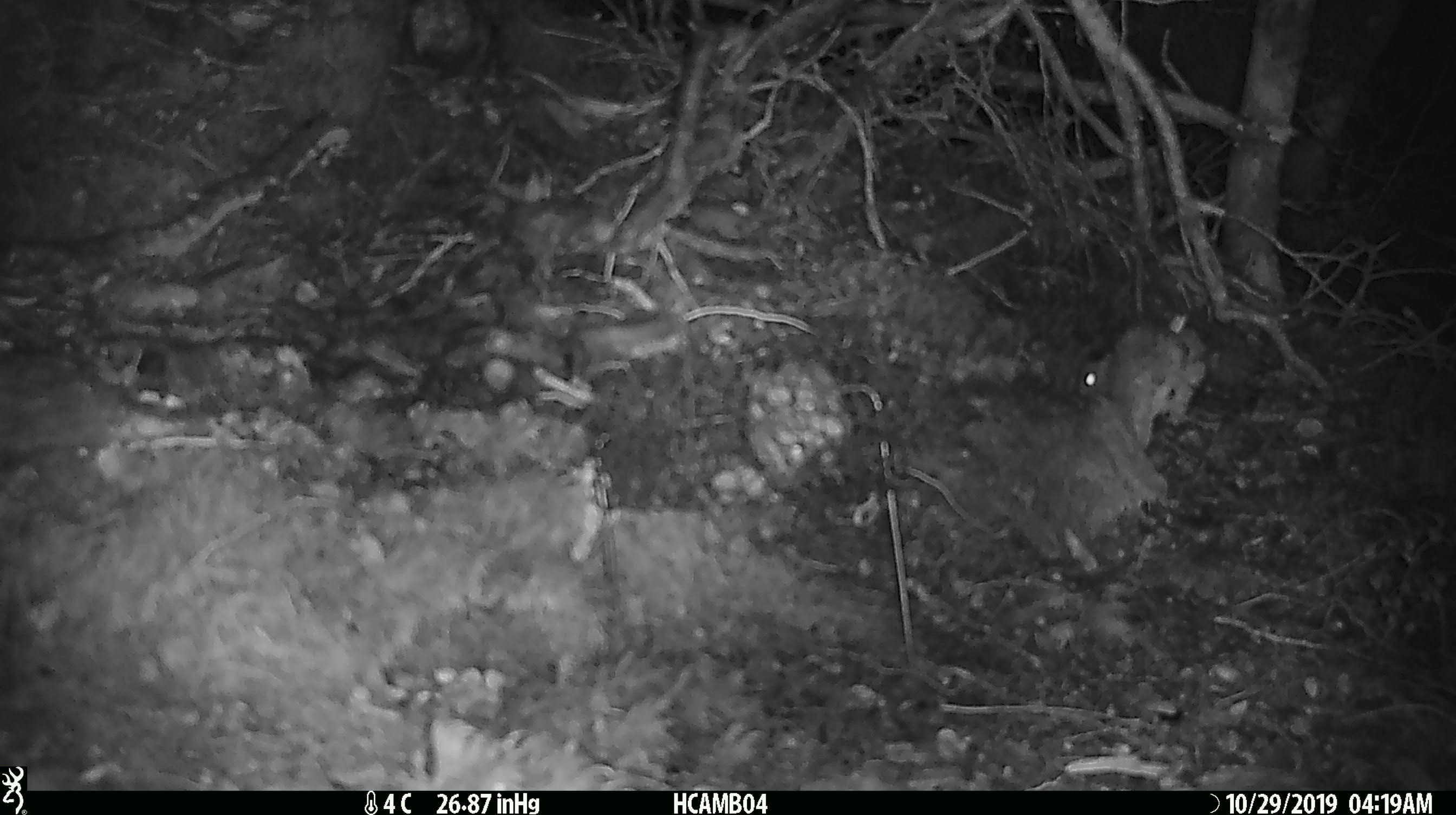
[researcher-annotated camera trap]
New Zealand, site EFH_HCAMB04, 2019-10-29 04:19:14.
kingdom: Animalia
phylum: Chordata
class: Mammalia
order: Rodentia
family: Muridae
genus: Mus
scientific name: Mus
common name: mouse